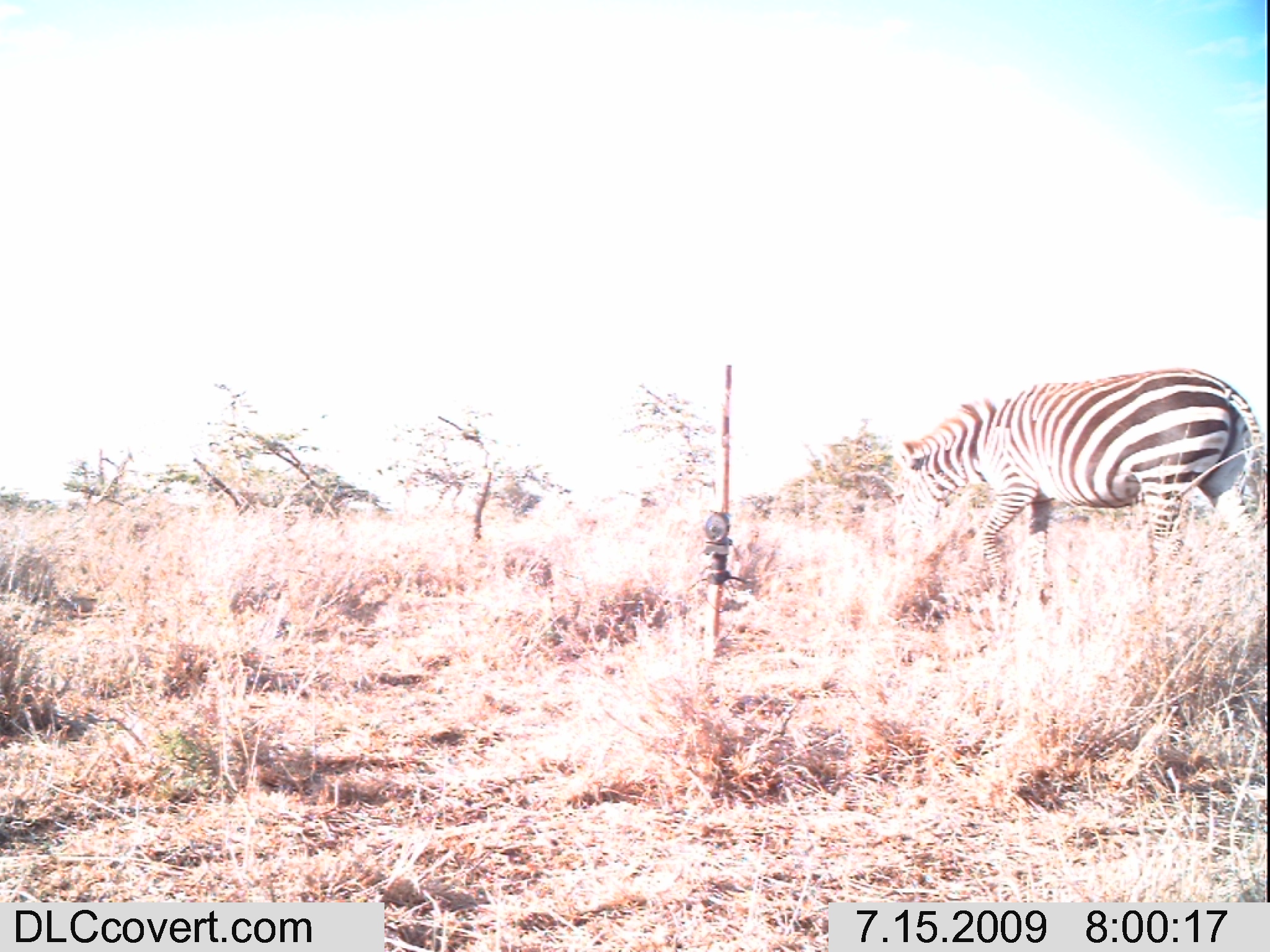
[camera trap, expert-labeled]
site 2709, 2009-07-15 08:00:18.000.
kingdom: Animalia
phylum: Chordata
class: Mammalia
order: Perissodactyla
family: Equidae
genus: Equus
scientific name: Equus quagga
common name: plains zebra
Equus quagga (plains zebra), count 1.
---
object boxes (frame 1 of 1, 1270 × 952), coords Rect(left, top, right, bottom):
equus quagga: Rect(899, 365, 1270, 596)